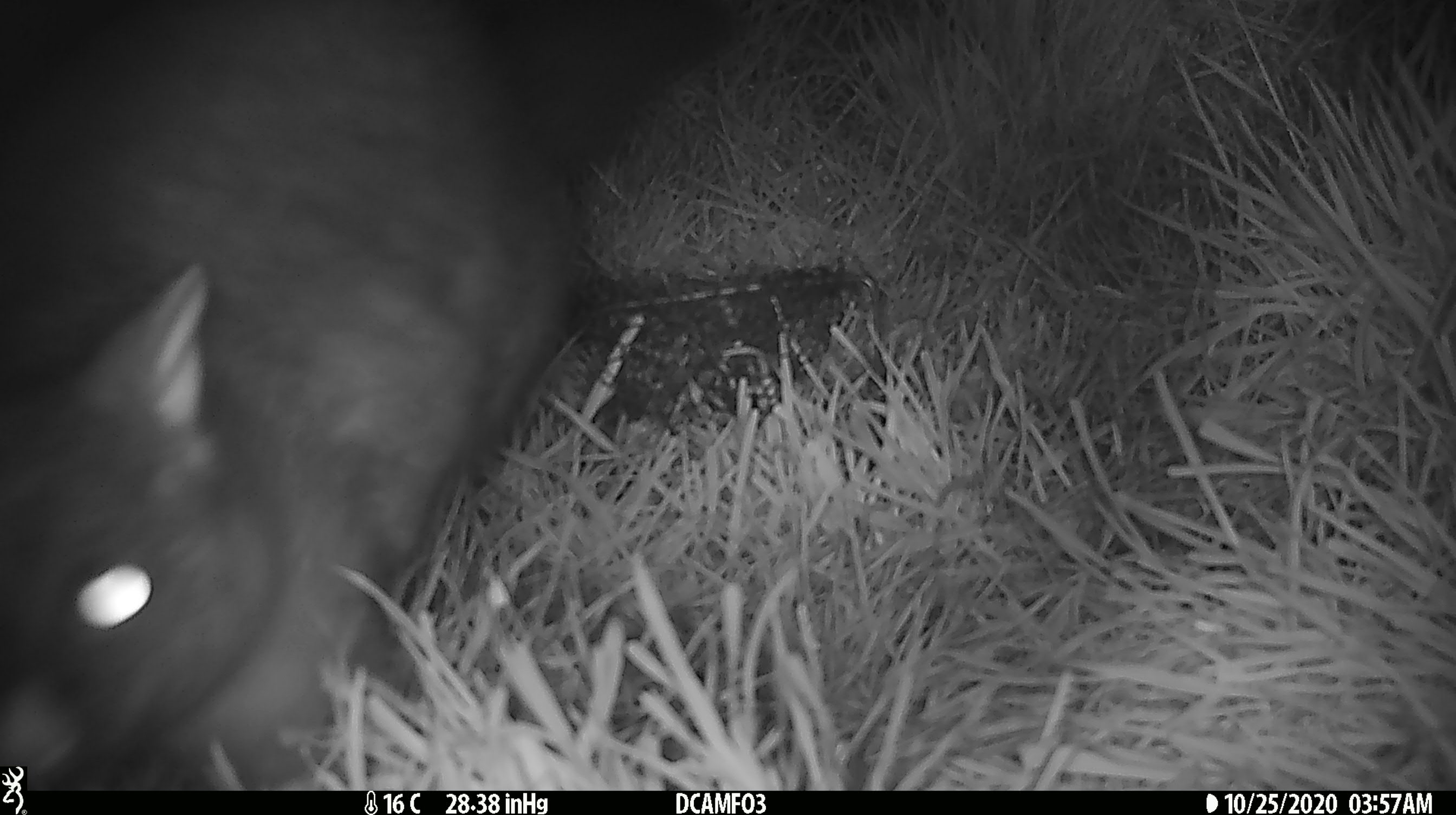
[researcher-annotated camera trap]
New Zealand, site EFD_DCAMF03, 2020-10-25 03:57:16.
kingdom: Animalia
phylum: Chordata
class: Mammalia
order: Diprotodontia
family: Phalangeridae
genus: Trichosurus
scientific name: Trichosurus vulpecula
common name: common brushtail possum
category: possum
Possum (common brushtail possum) (Trichosurus vulpecula).